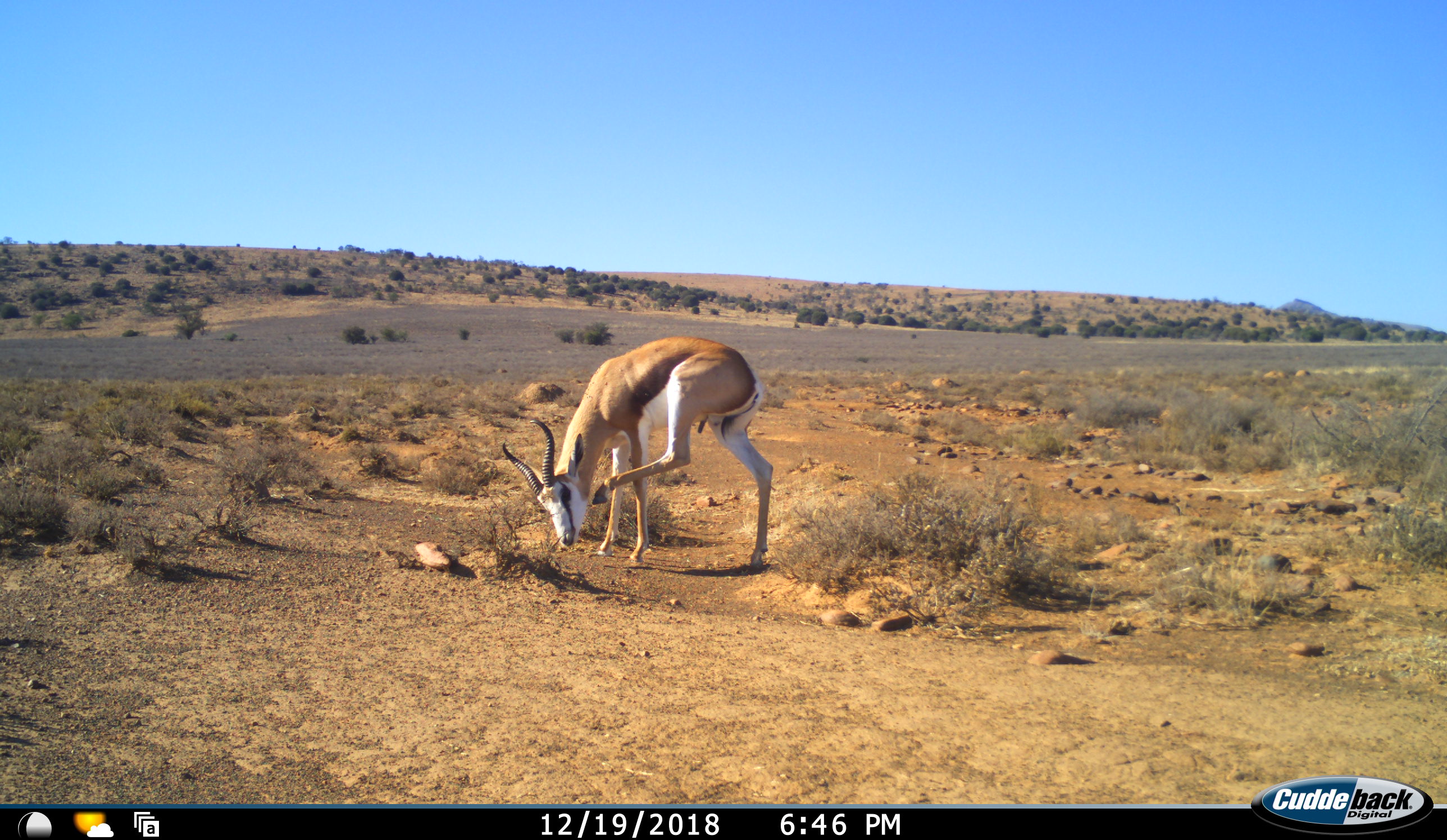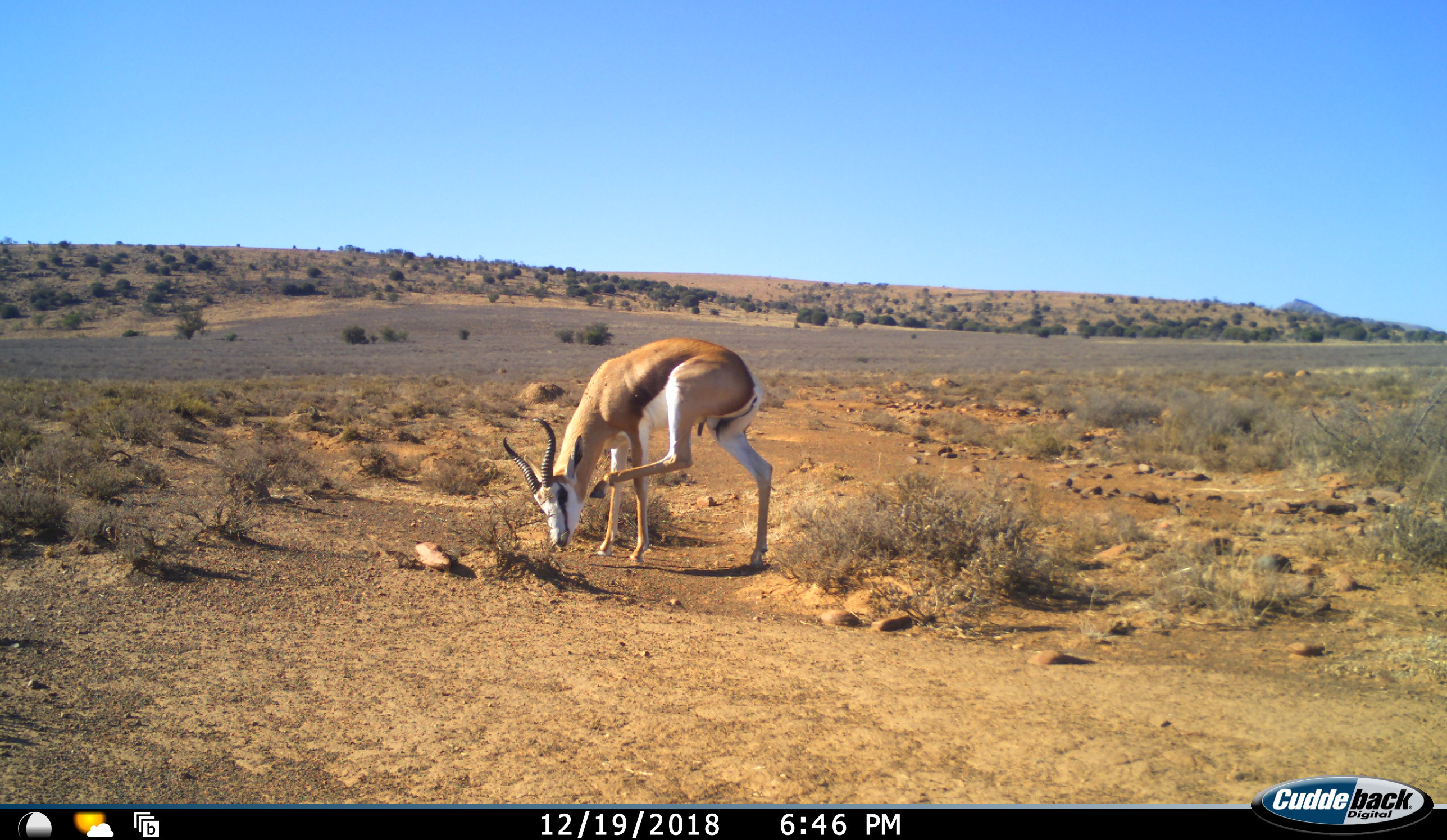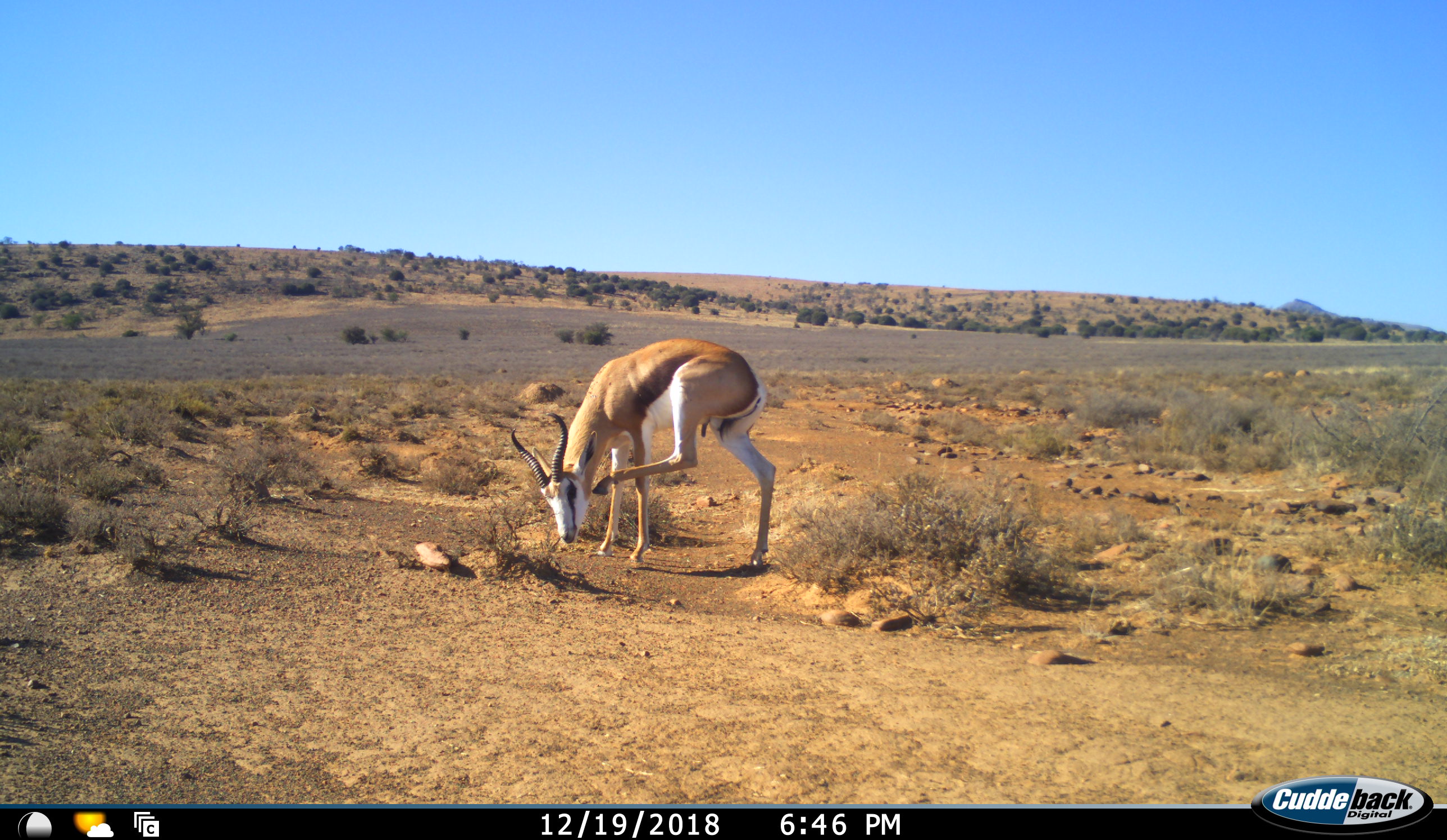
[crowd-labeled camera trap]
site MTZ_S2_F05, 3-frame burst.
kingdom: Animalia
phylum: Chordata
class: Mammalia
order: Artiodactyla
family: Bovidae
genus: Antidorcas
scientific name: Antidorcas marsupialis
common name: springbok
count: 1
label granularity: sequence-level